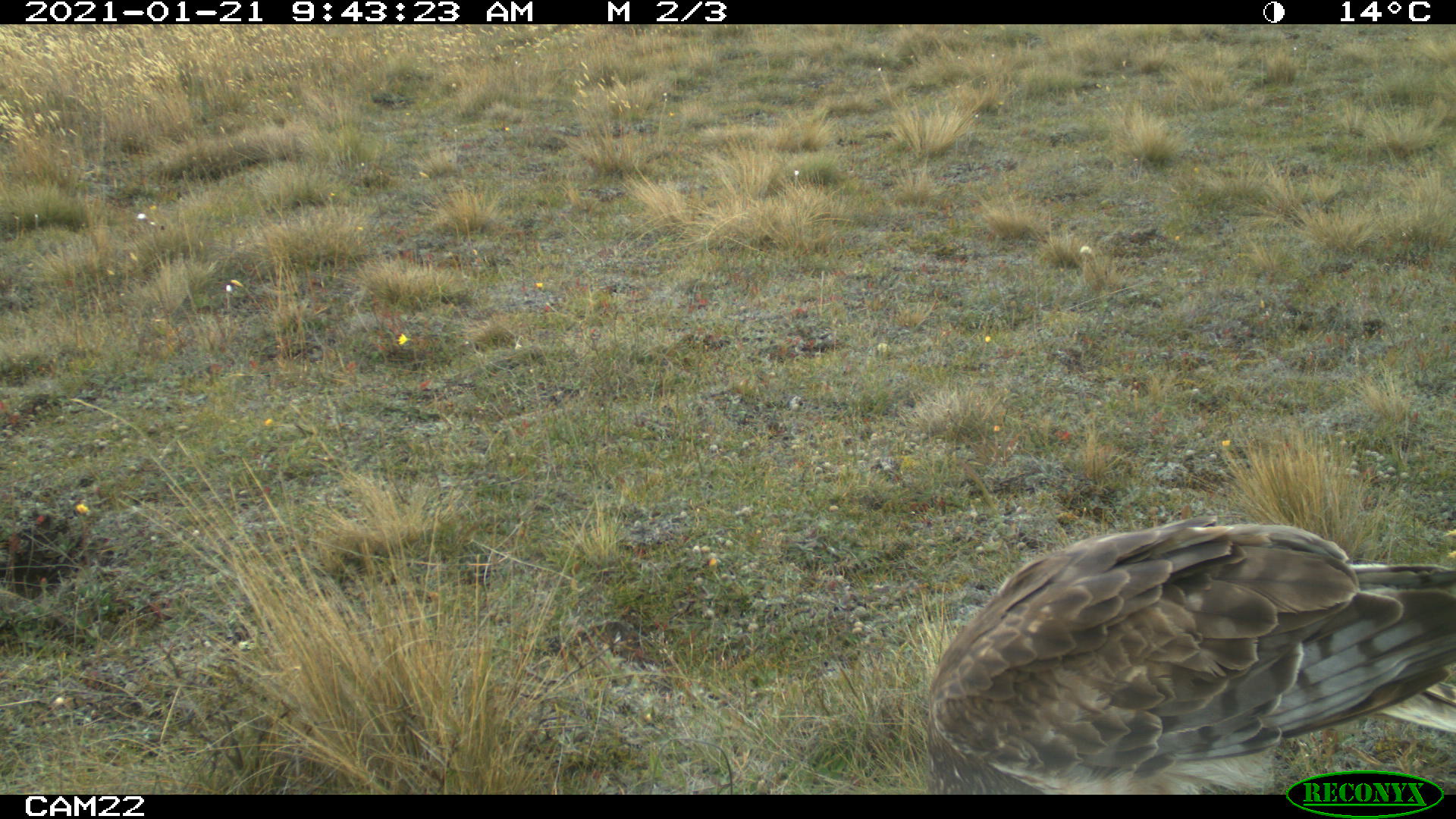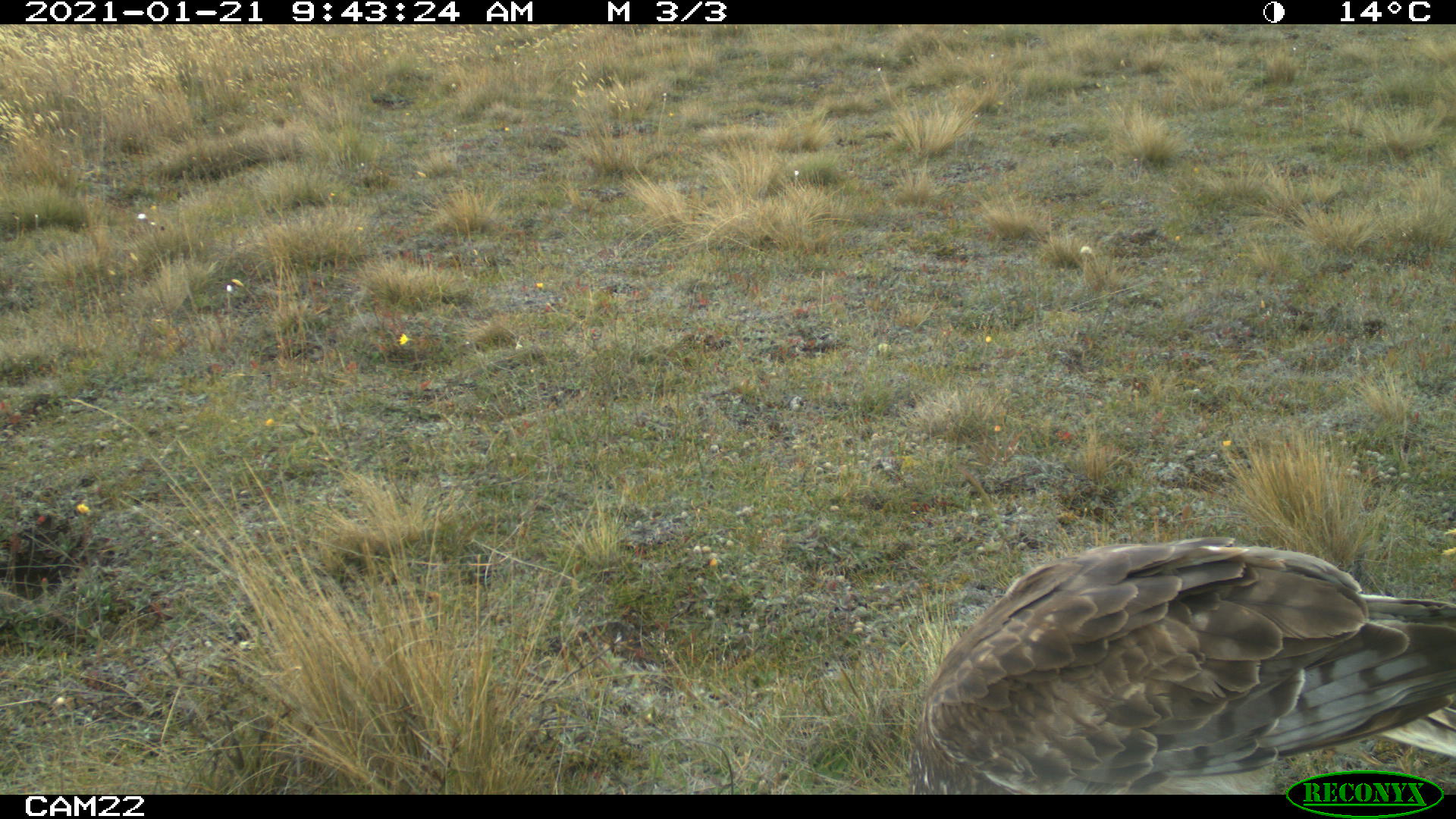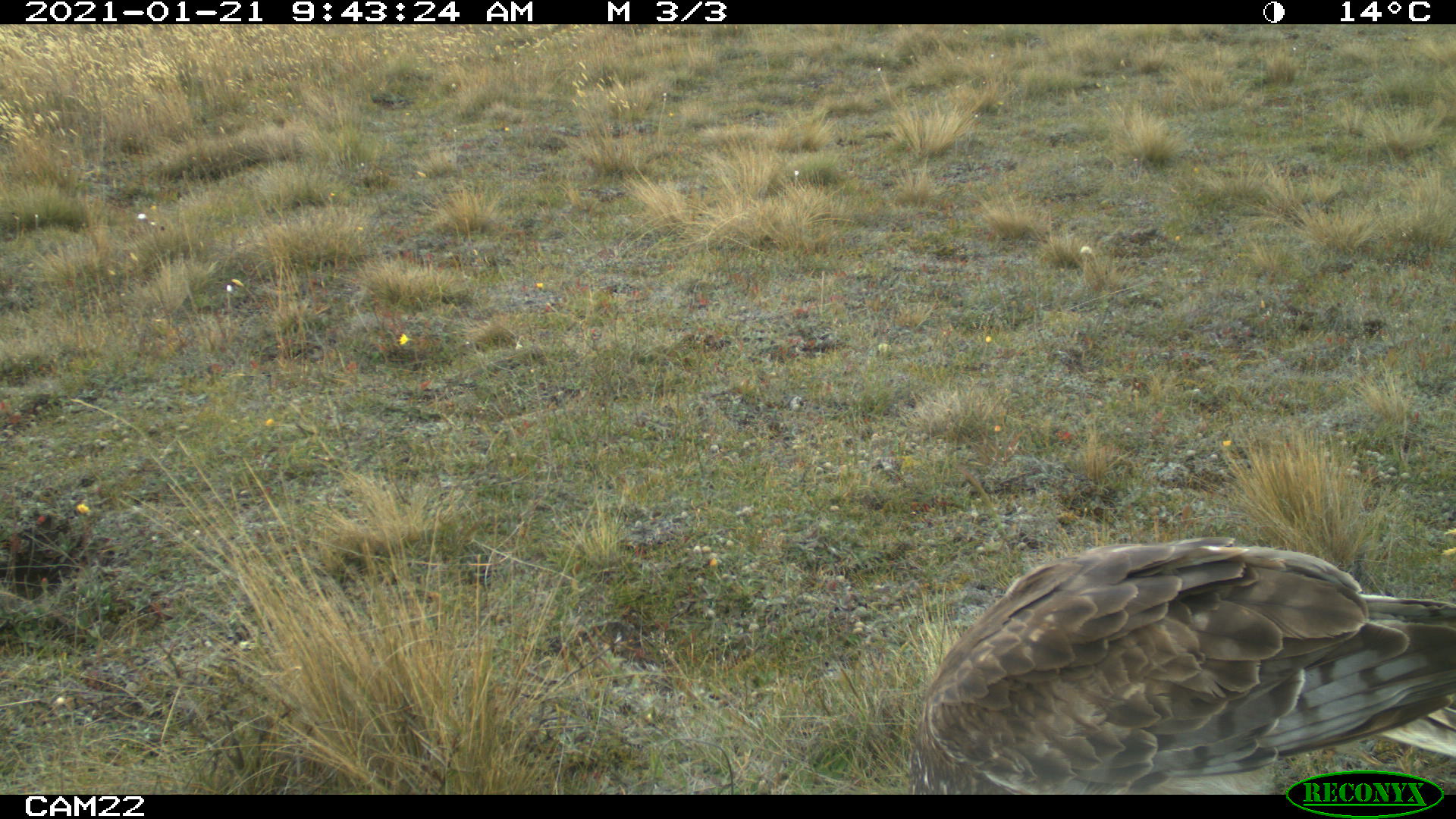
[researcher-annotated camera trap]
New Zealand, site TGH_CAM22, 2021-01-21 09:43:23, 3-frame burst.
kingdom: Animalia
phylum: Chordata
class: Aves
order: Accipitriformes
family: Accipitridae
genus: Circus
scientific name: Circus approximans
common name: swamp harrier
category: harrier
Harrier (swamp harrier) (Circus approximans).